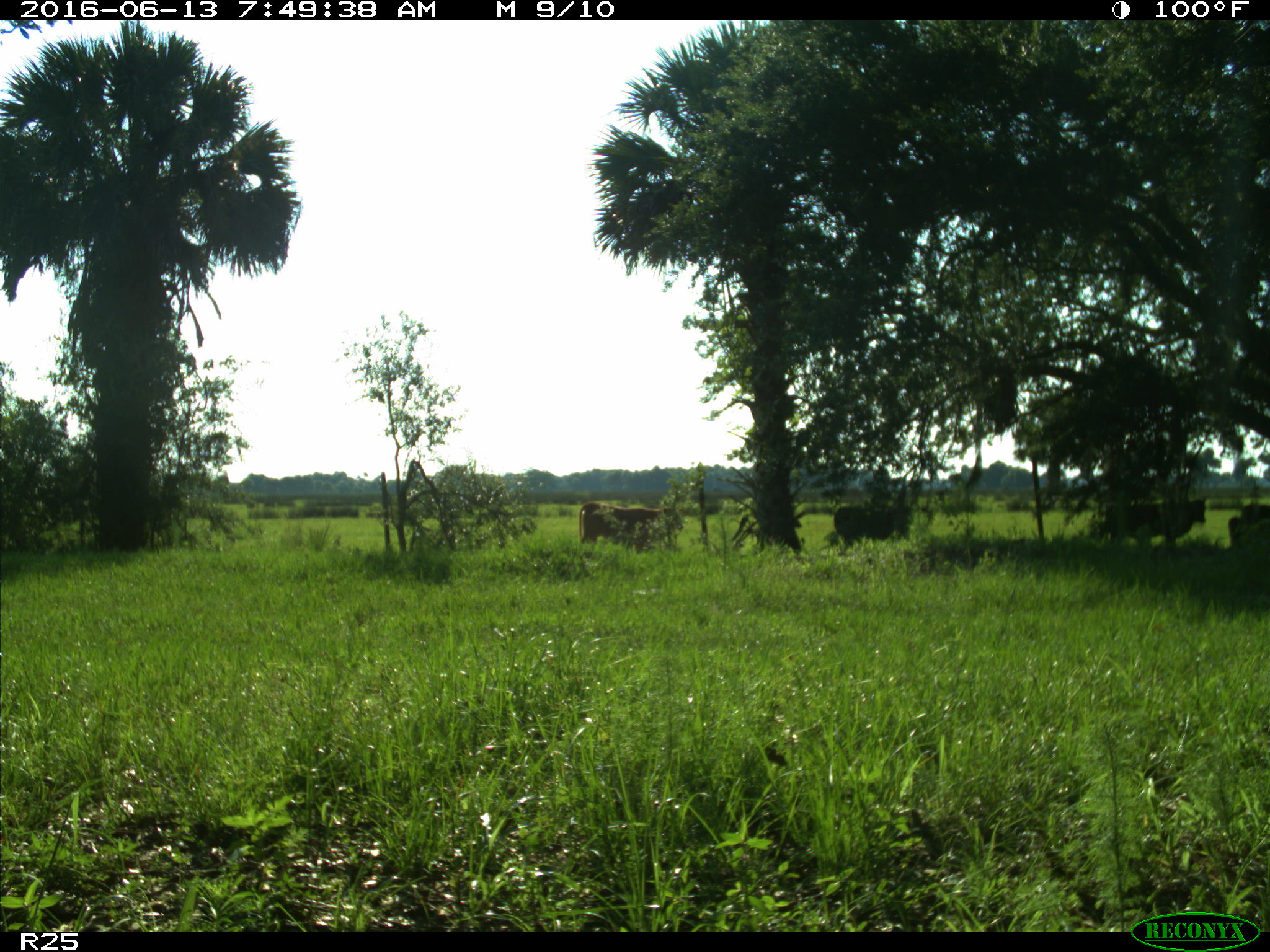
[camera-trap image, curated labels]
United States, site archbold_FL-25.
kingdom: Animalia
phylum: Chordata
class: Mammalia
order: Artiodactyla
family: Bovidae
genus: Bos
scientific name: Bos taurus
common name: domestic cow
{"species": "Bos taurus (domestic cow)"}